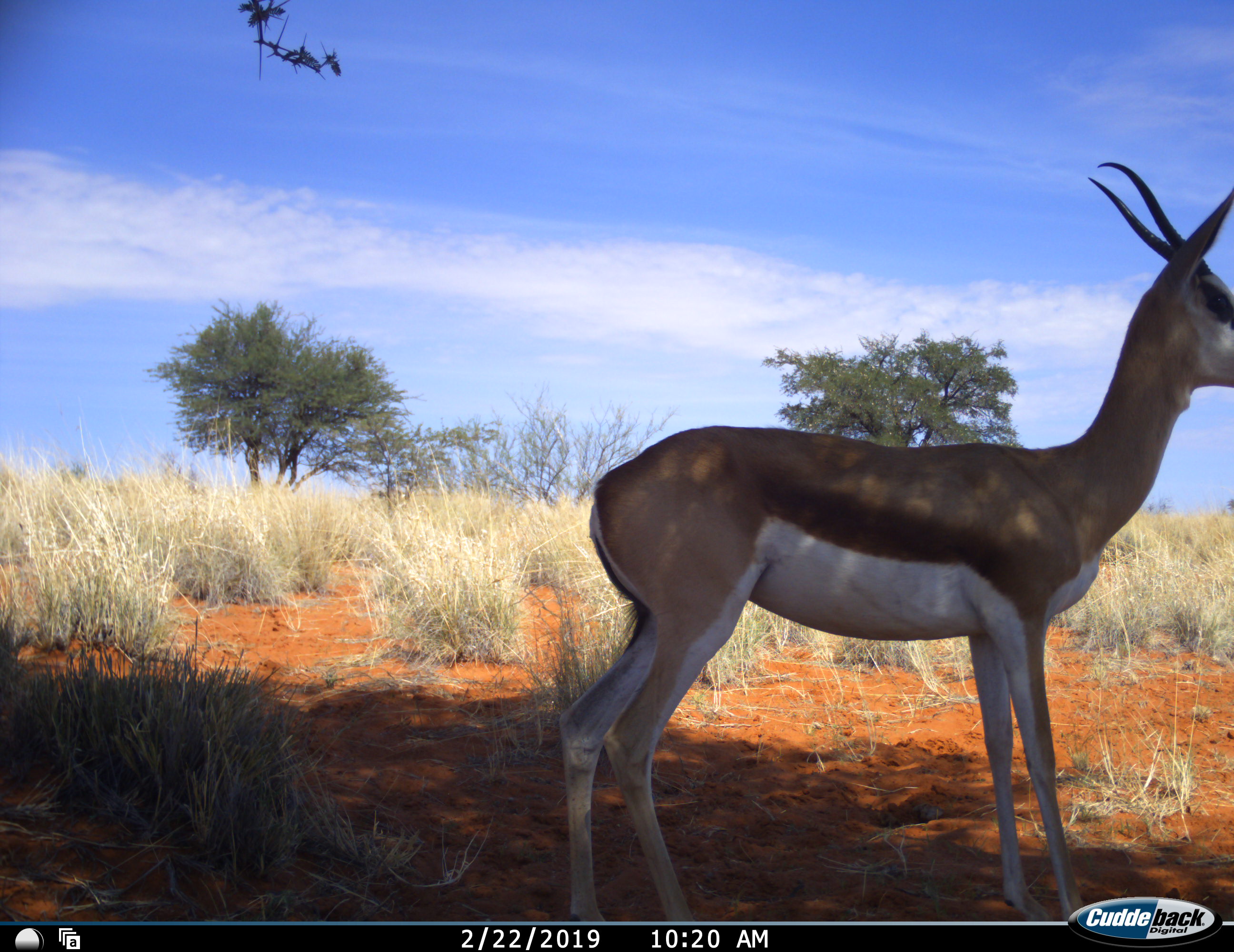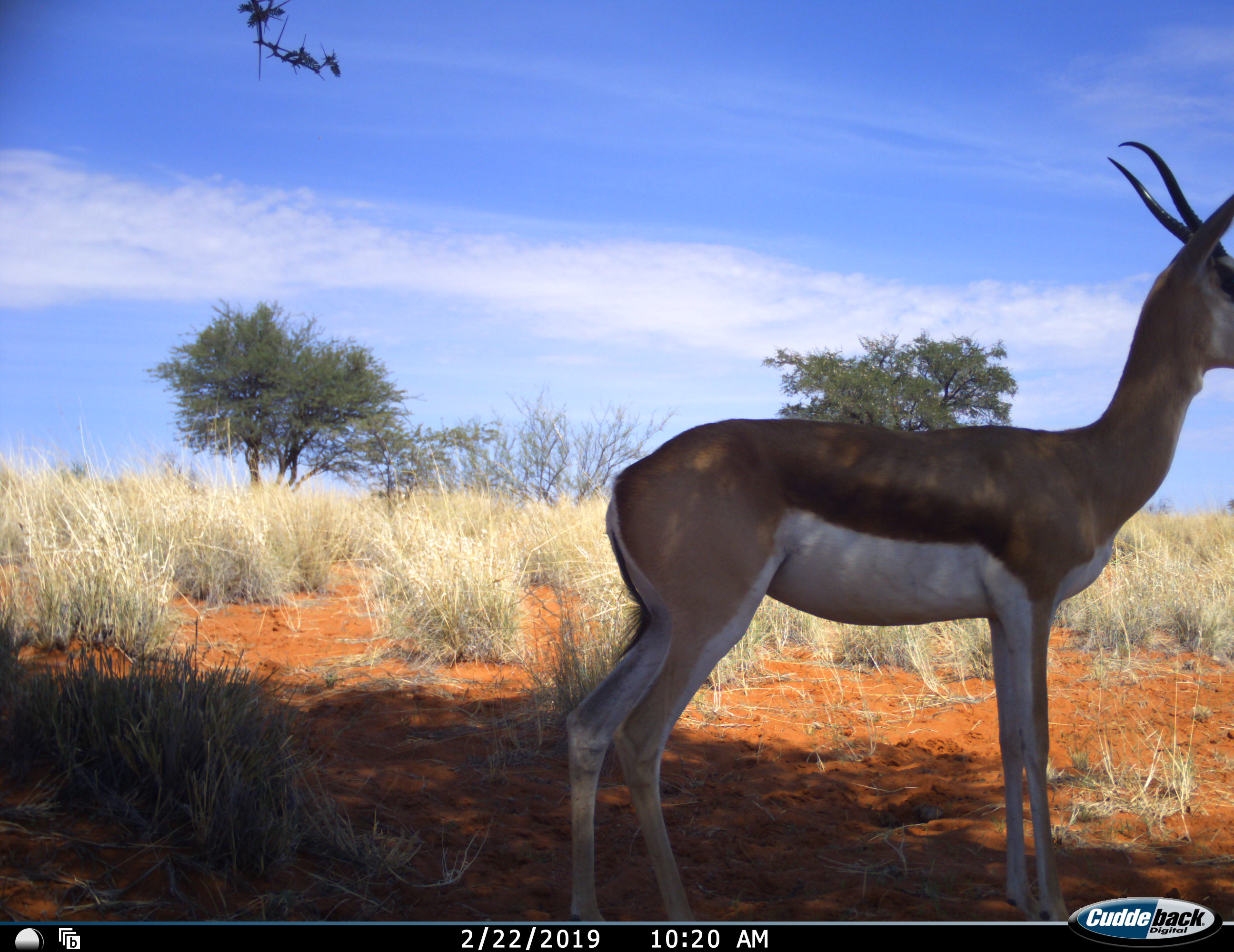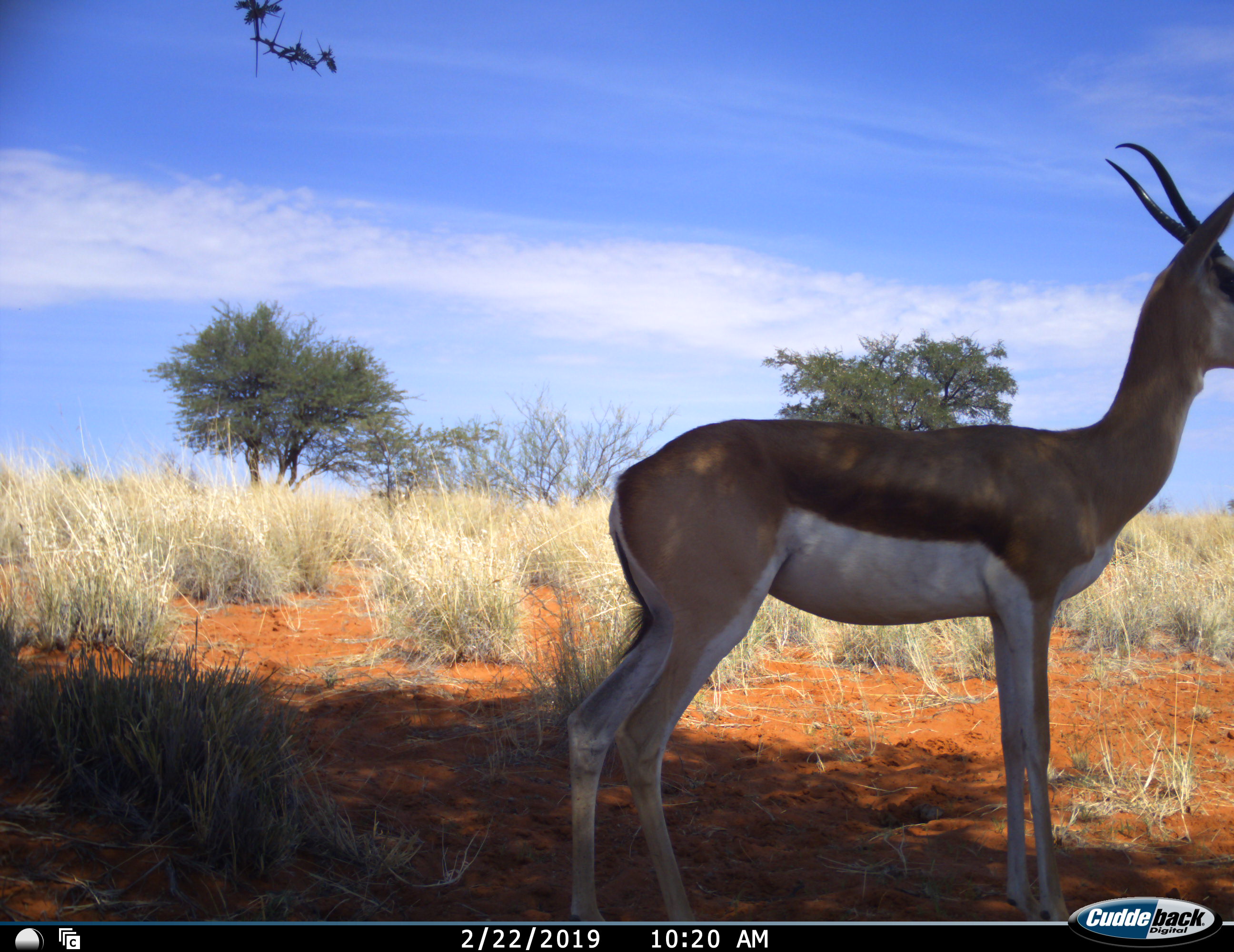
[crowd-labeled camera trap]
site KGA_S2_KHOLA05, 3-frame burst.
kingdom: Animalia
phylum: Chordata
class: Mammalia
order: Artiodactyla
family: Bovidae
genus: Antidorcas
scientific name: Antidorcas marsupialis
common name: springbok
Springbok (Antidorcas marsupialis), count 1. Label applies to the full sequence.